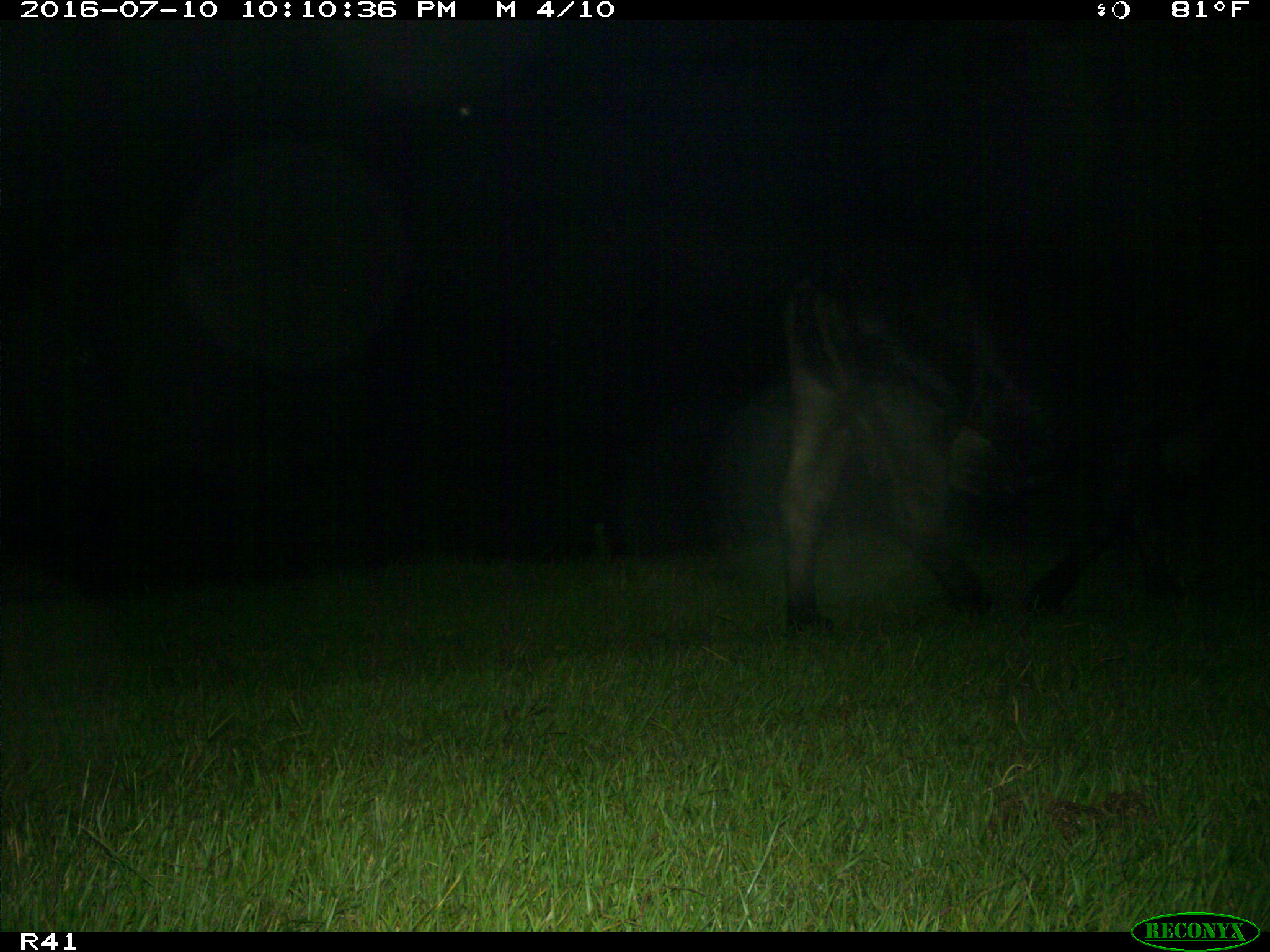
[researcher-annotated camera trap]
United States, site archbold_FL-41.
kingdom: Animalia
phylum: Chordata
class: Mammalia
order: Artiodactyla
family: Bovidae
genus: Bos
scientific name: Bos taurus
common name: domestic cow